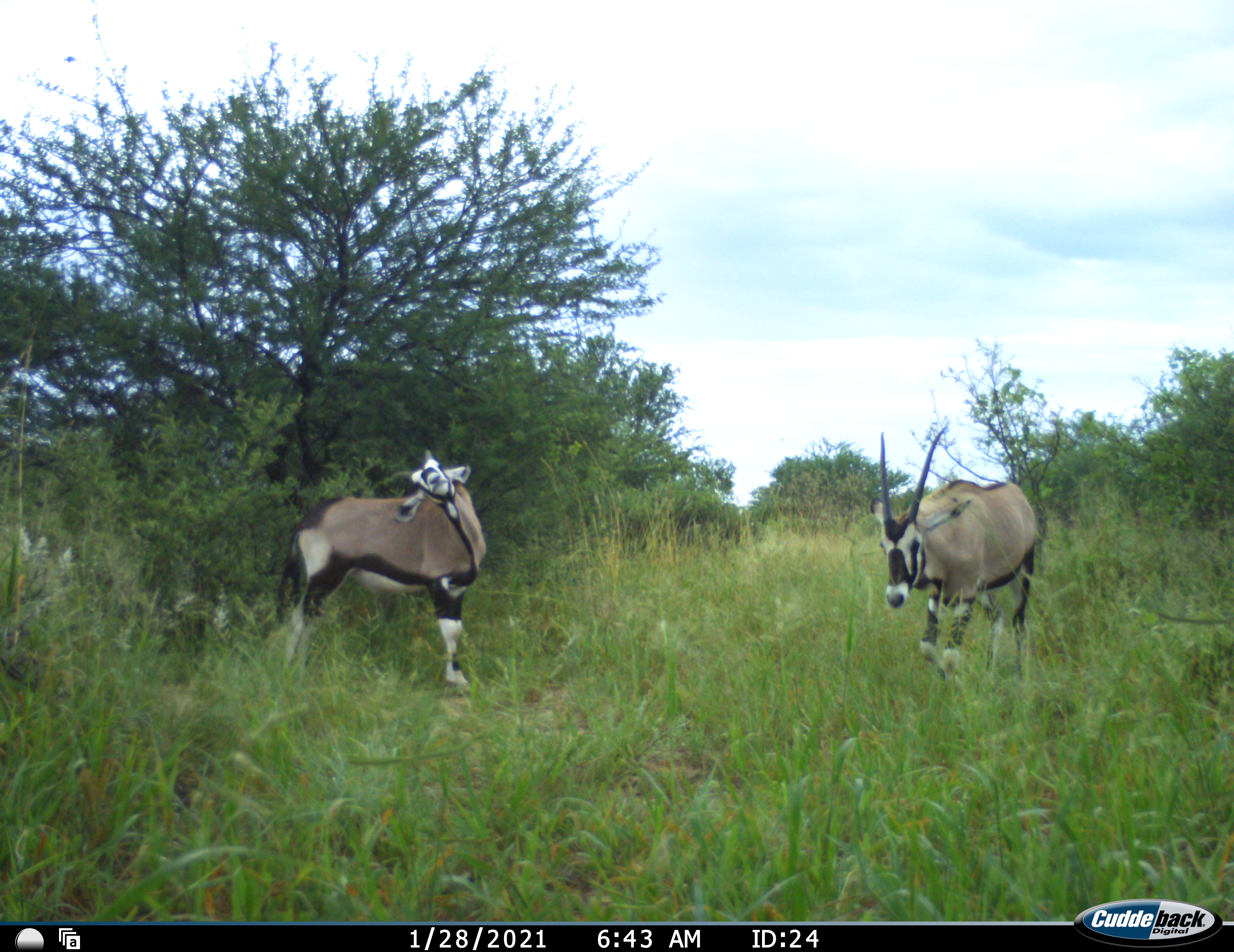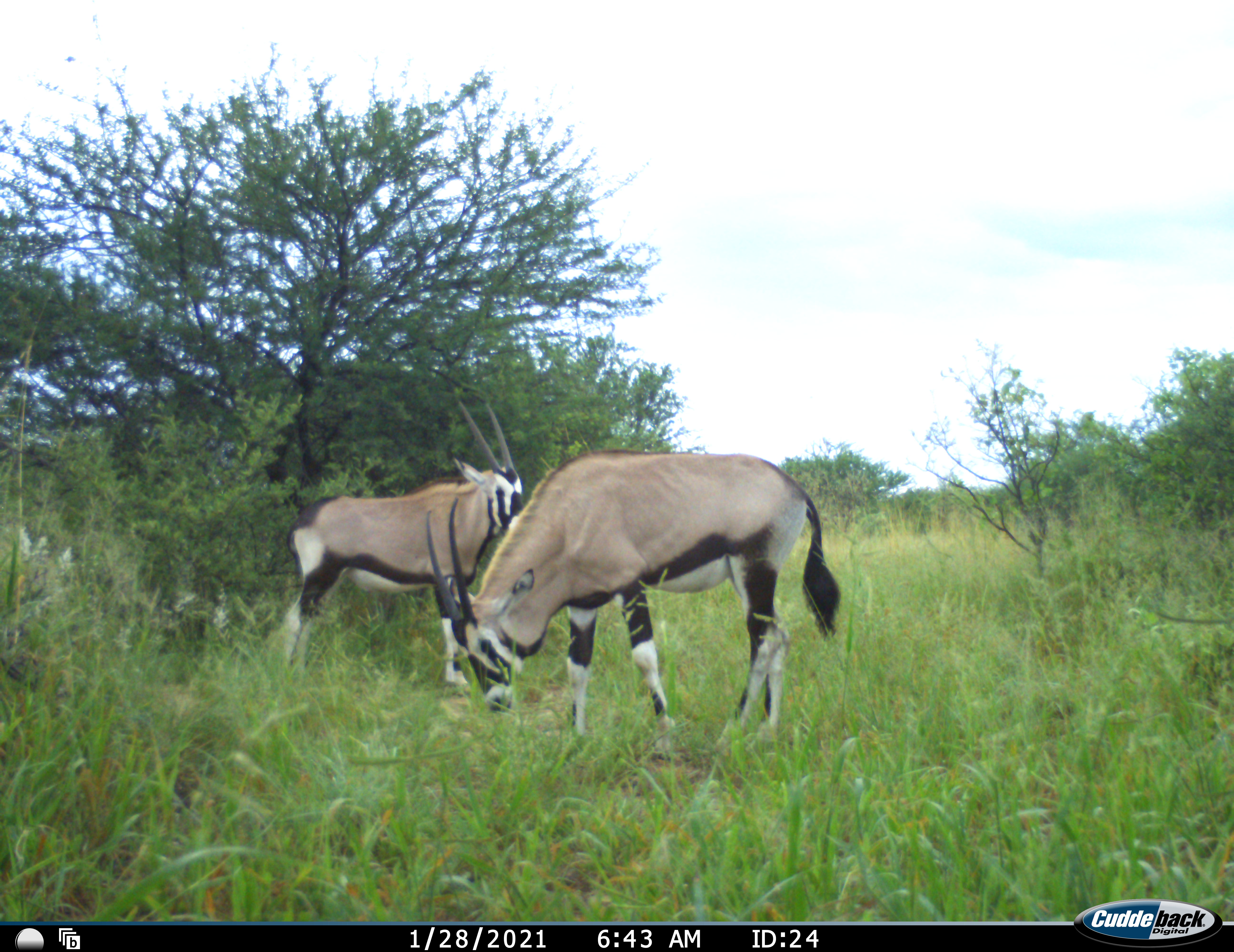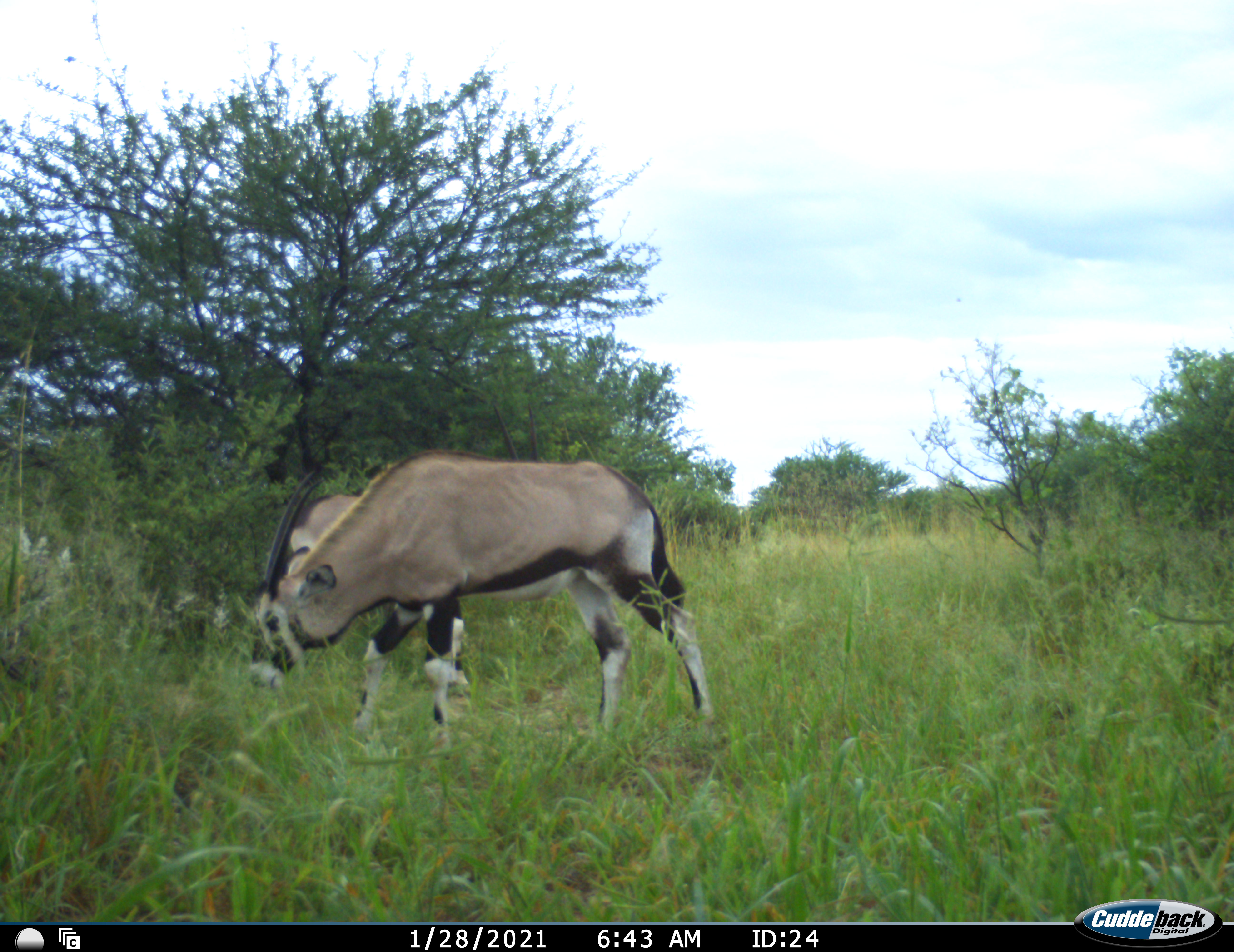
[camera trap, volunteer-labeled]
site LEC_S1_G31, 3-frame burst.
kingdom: Animalia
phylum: Chordata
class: Mammalia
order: Artiodactyla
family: Bovidae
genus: Oryx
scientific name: Oryx gazella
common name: gemsbok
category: oryx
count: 2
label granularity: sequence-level